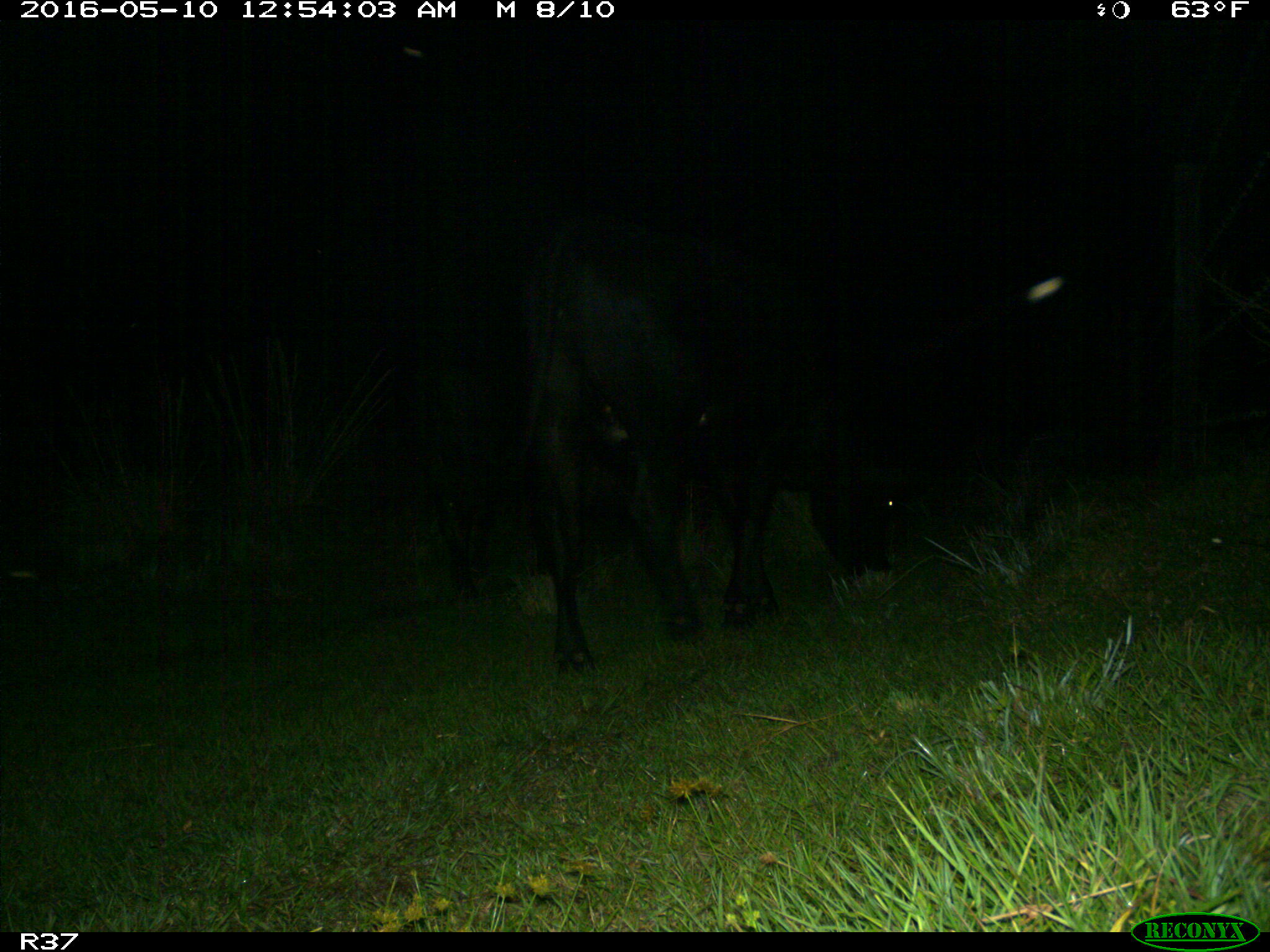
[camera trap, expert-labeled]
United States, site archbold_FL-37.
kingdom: Animalia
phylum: Chordata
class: Mammalia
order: Artiodactyla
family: Bovidae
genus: Bos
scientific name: Bos taurus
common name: domestic cow